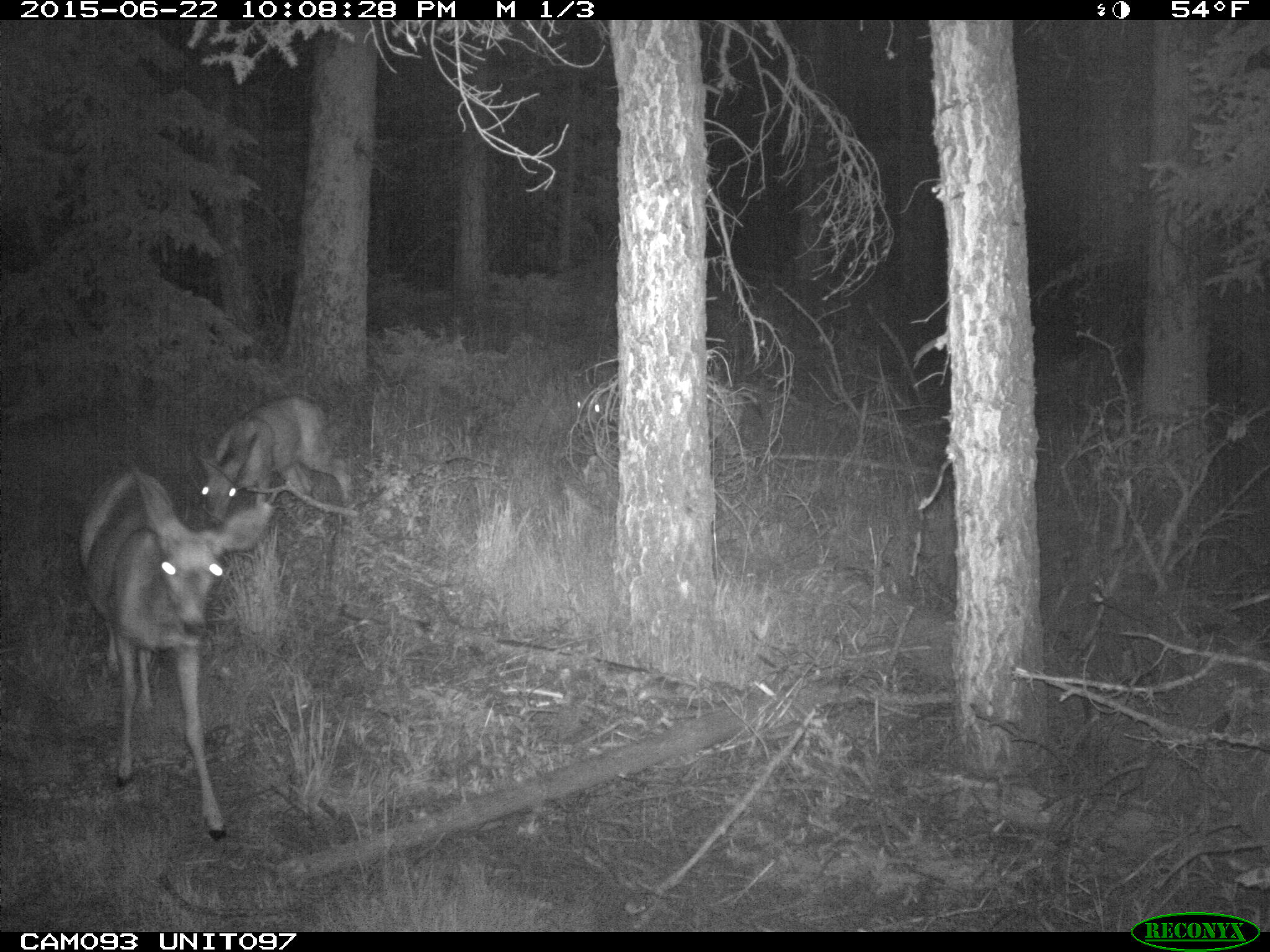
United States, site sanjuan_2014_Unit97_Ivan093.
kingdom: Animalia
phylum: Chordata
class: Mammalia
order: Artiodactyla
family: Cervidae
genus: Odocoileus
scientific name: Odocoileus hemionus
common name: mule deer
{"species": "Odocoileus hemionus (mule deer)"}